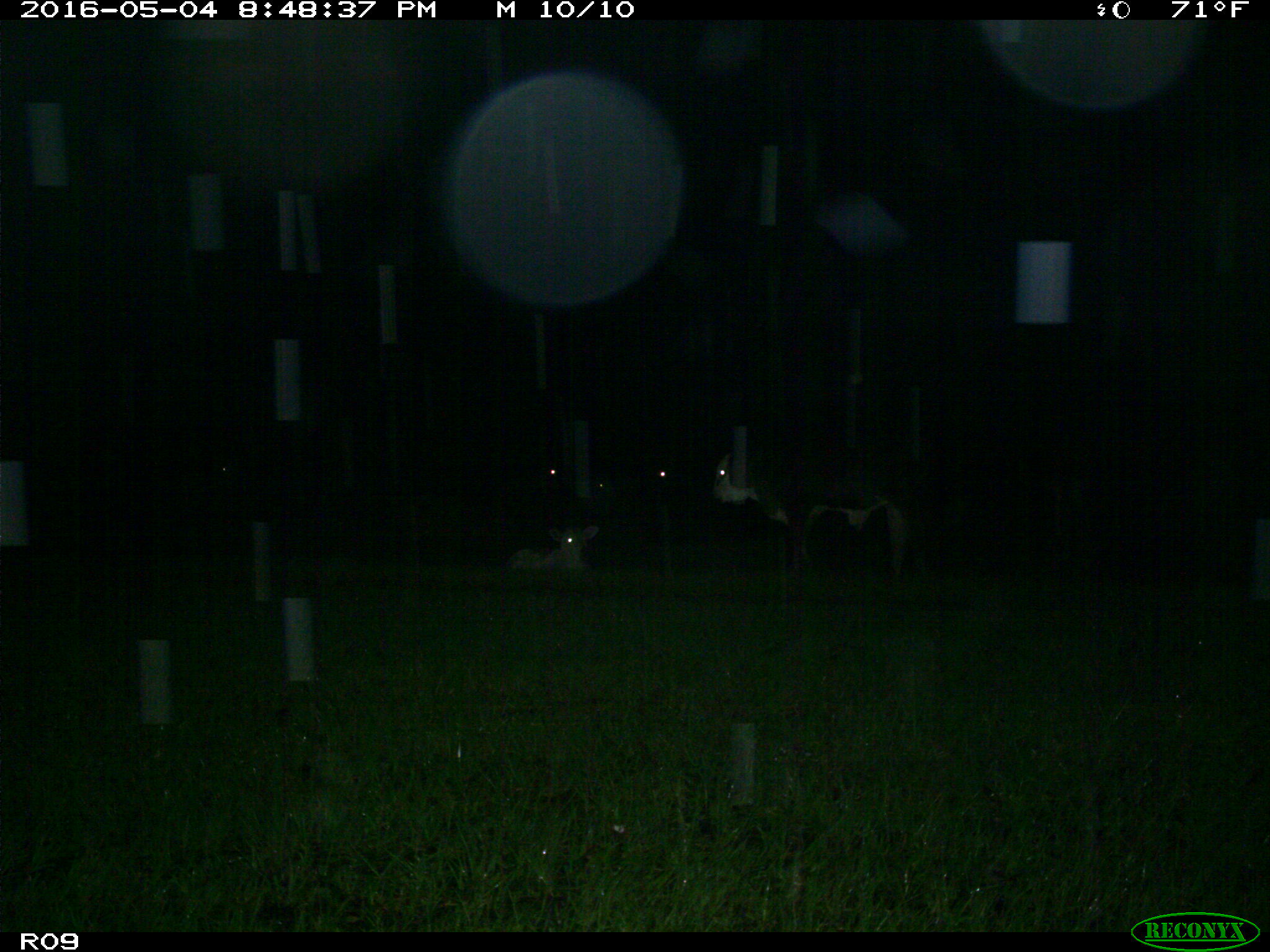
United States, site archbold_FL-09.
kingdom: Animalia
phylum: Chordata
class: Mammalia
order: Artiodactyla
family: Bovidae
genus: Bos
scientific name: Bos taurus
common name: domestic cow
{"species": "Bos taurus (domestic cow)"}